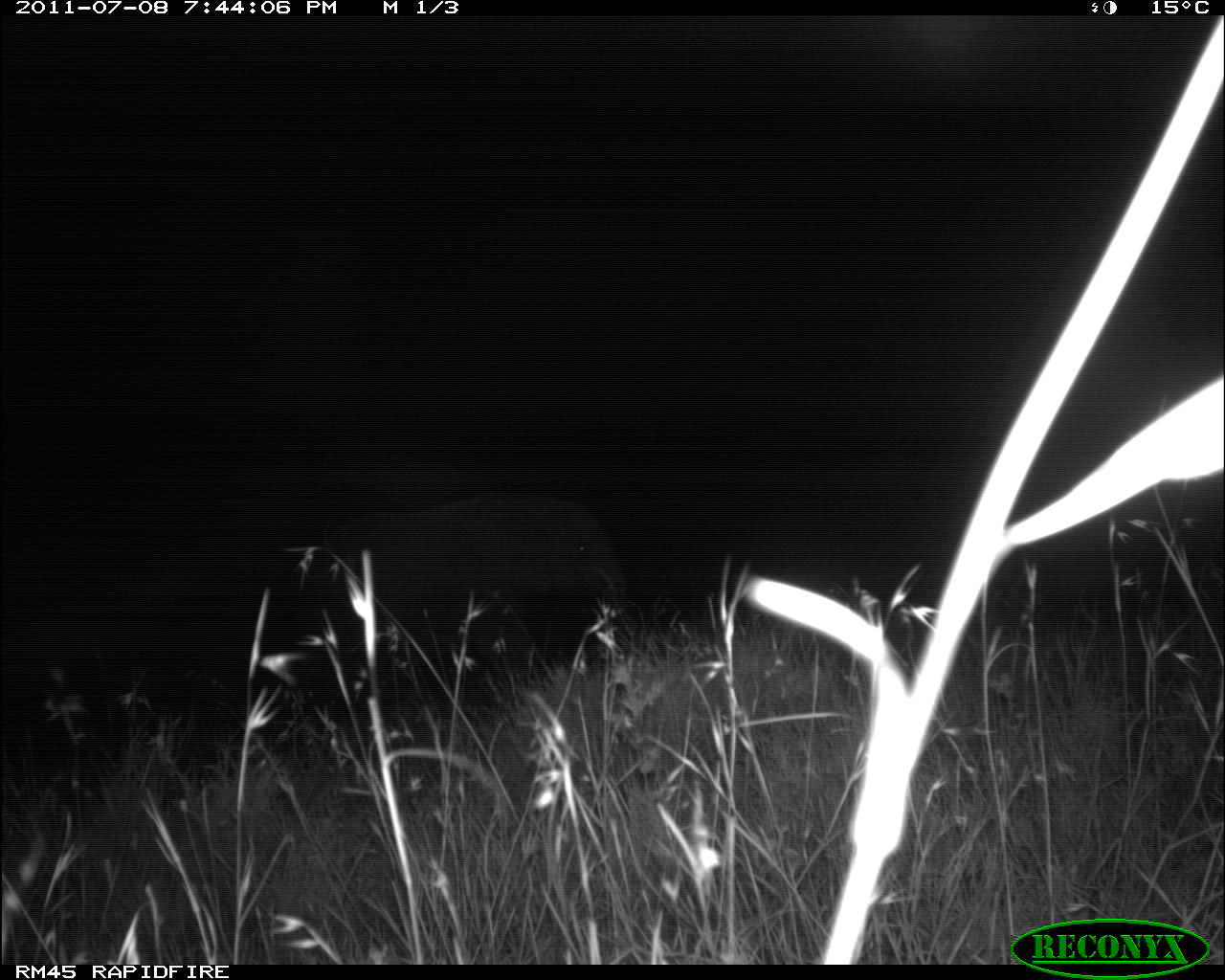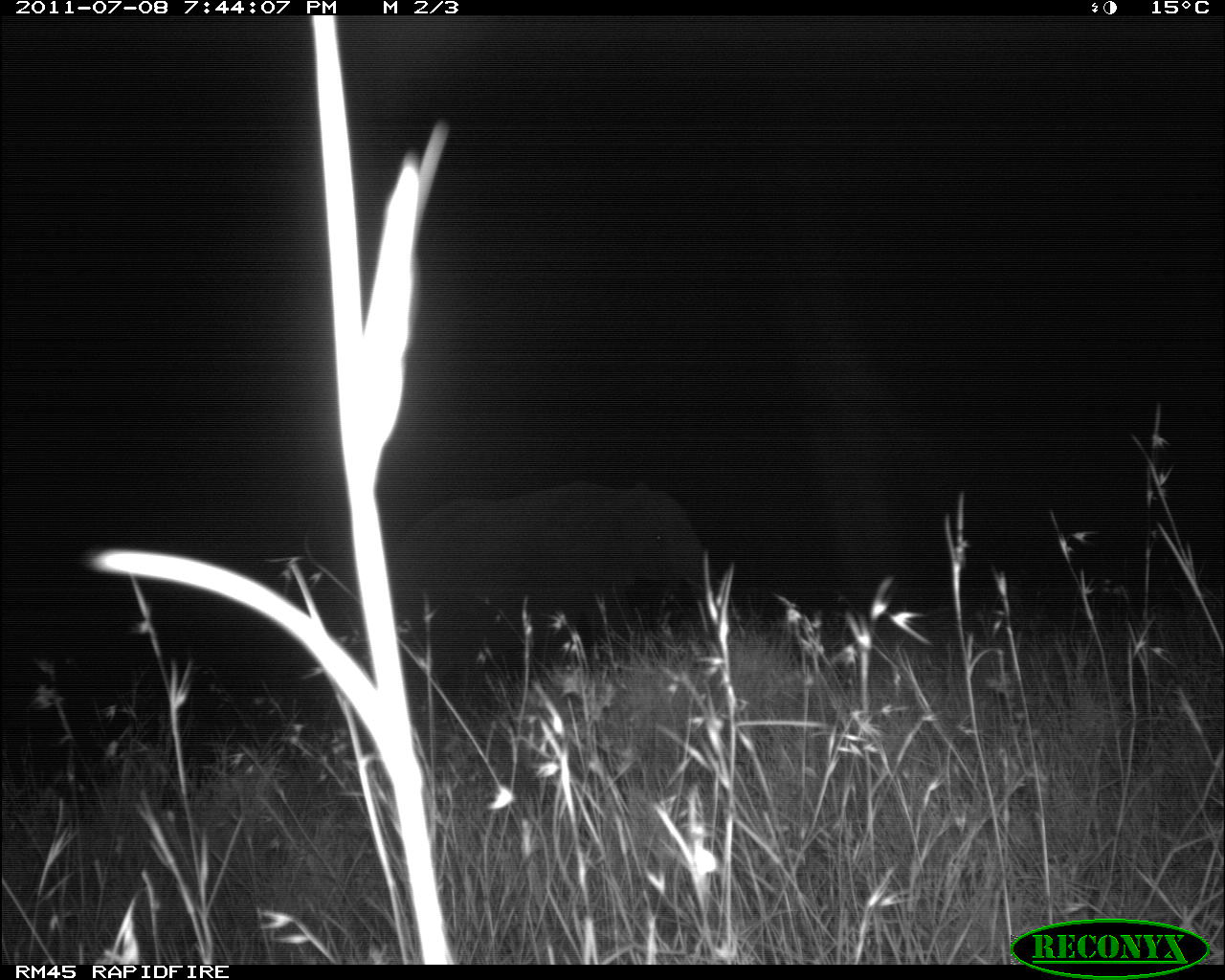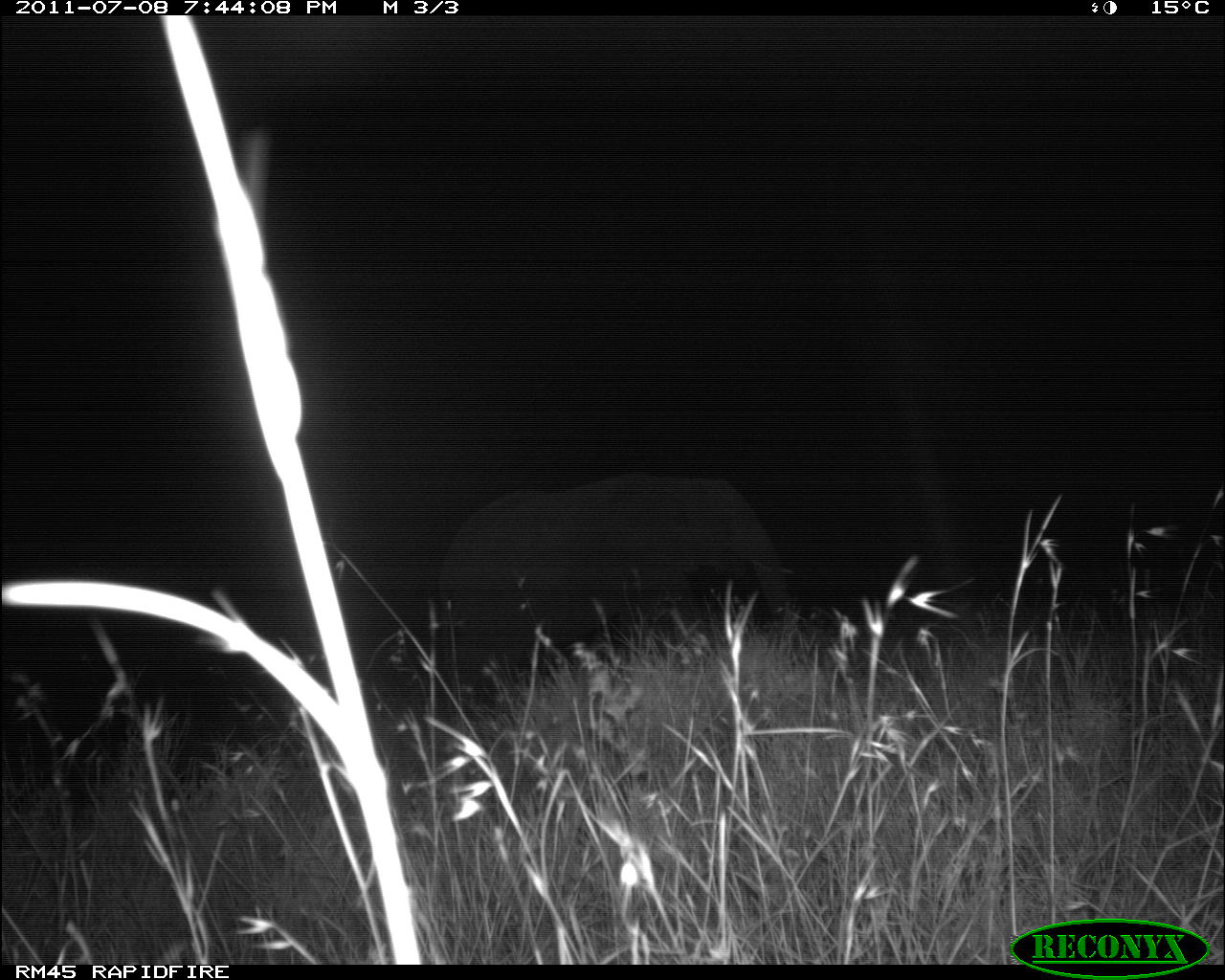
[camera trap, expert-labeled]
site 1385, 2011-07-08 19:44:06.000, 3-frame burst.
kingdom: Animalia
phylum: Chordata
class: Mammalia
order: Proboscidea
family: Elephantidae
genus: Loxodonta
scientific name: Loxodonta africana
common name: african bush elephant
Loxodonta africana (african bush elephant), count 1.